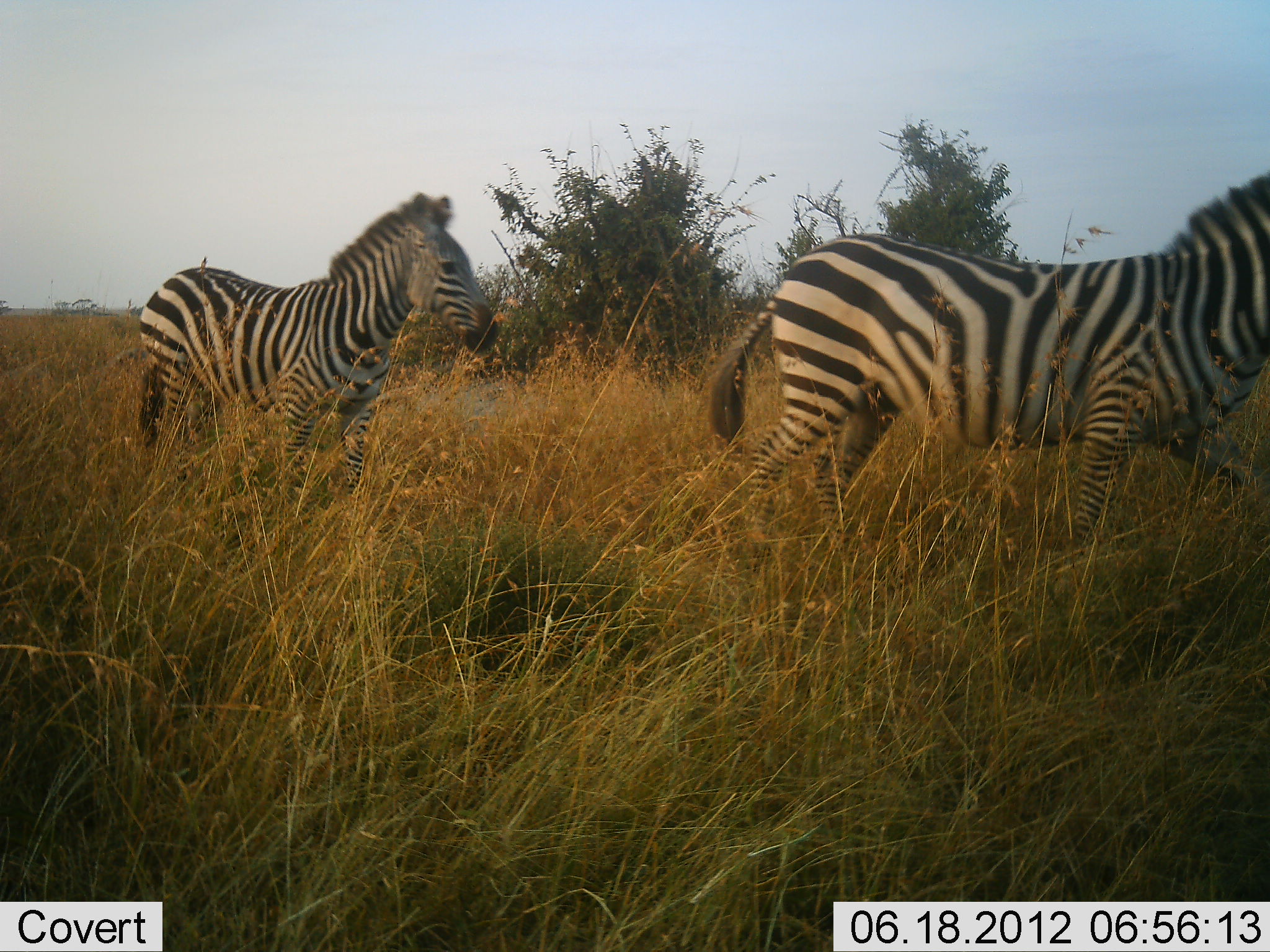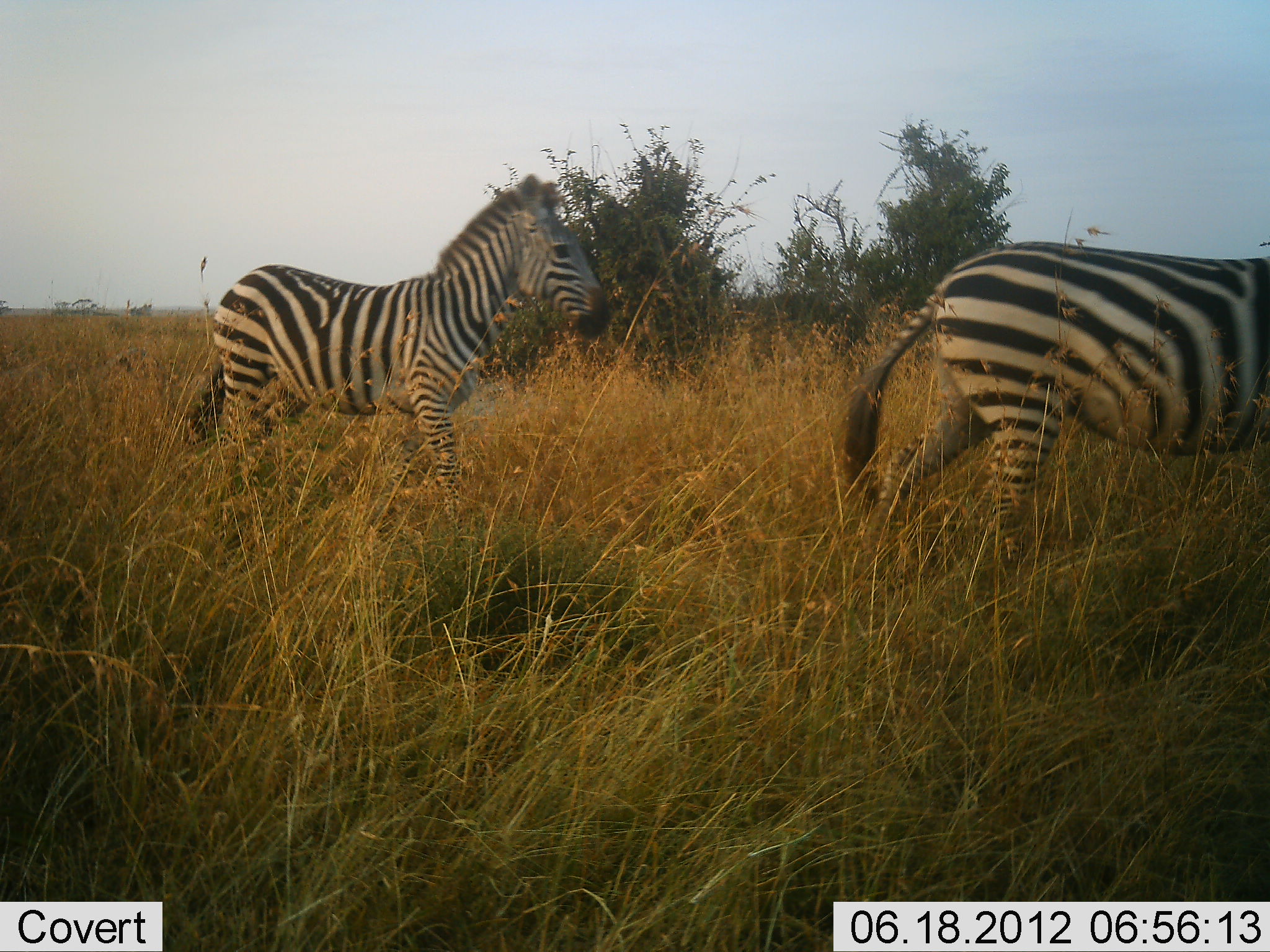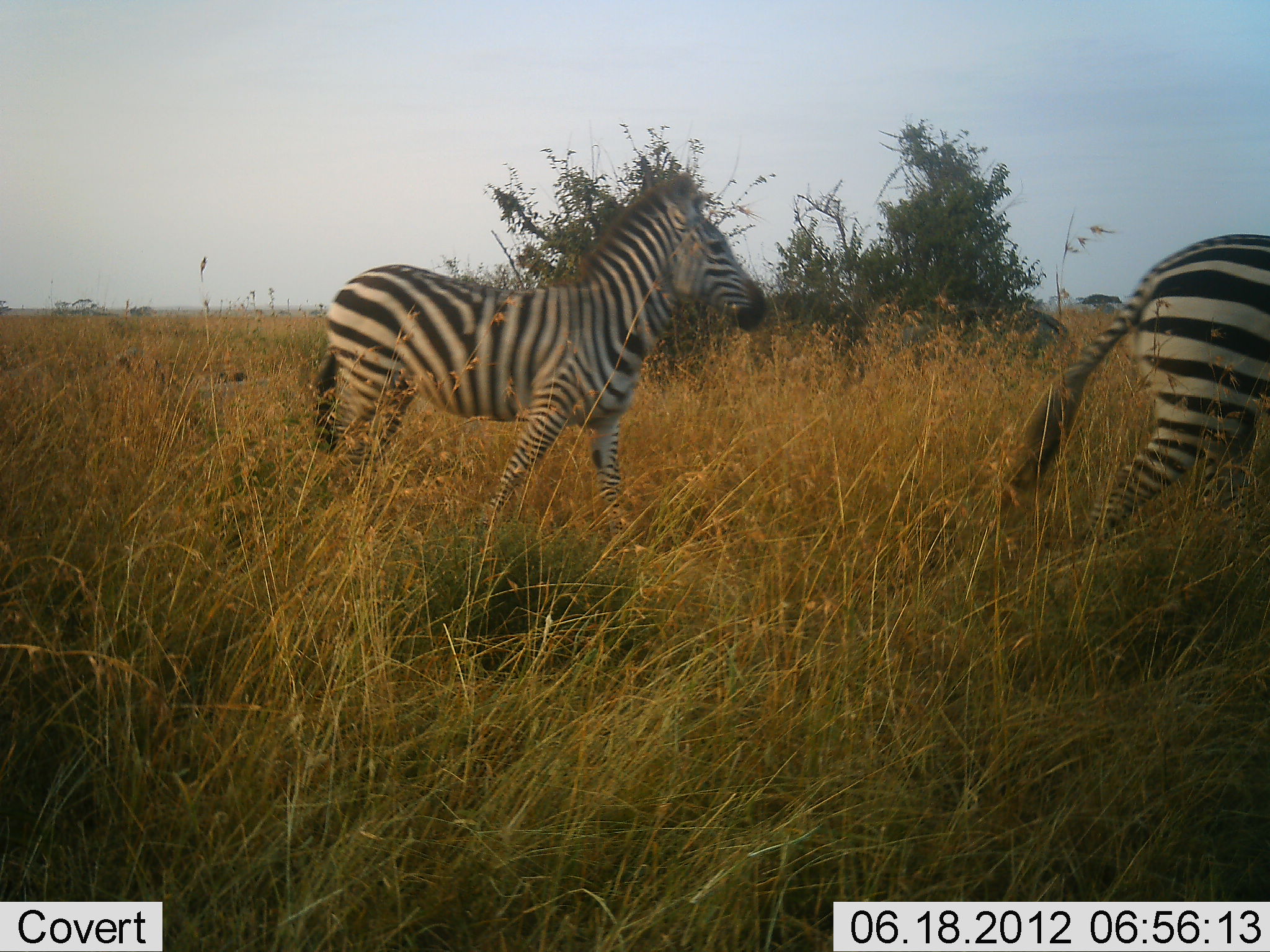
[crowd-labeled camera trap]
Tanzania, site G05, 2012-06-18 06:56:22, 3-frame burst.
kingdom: Animalia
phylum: Chordata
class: Mammalia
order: Perissodactyla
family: Equidae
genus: Equus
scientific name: Equus quagga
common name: plains zebra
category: zebra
Zebra (plains zebra) (Equus quagga), count 2. Behavior (volunteer vote fractions): standing 10%, resting 0%, moving 90%, interacting 0%. Young present (vote fraction): 20%. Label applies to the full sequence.